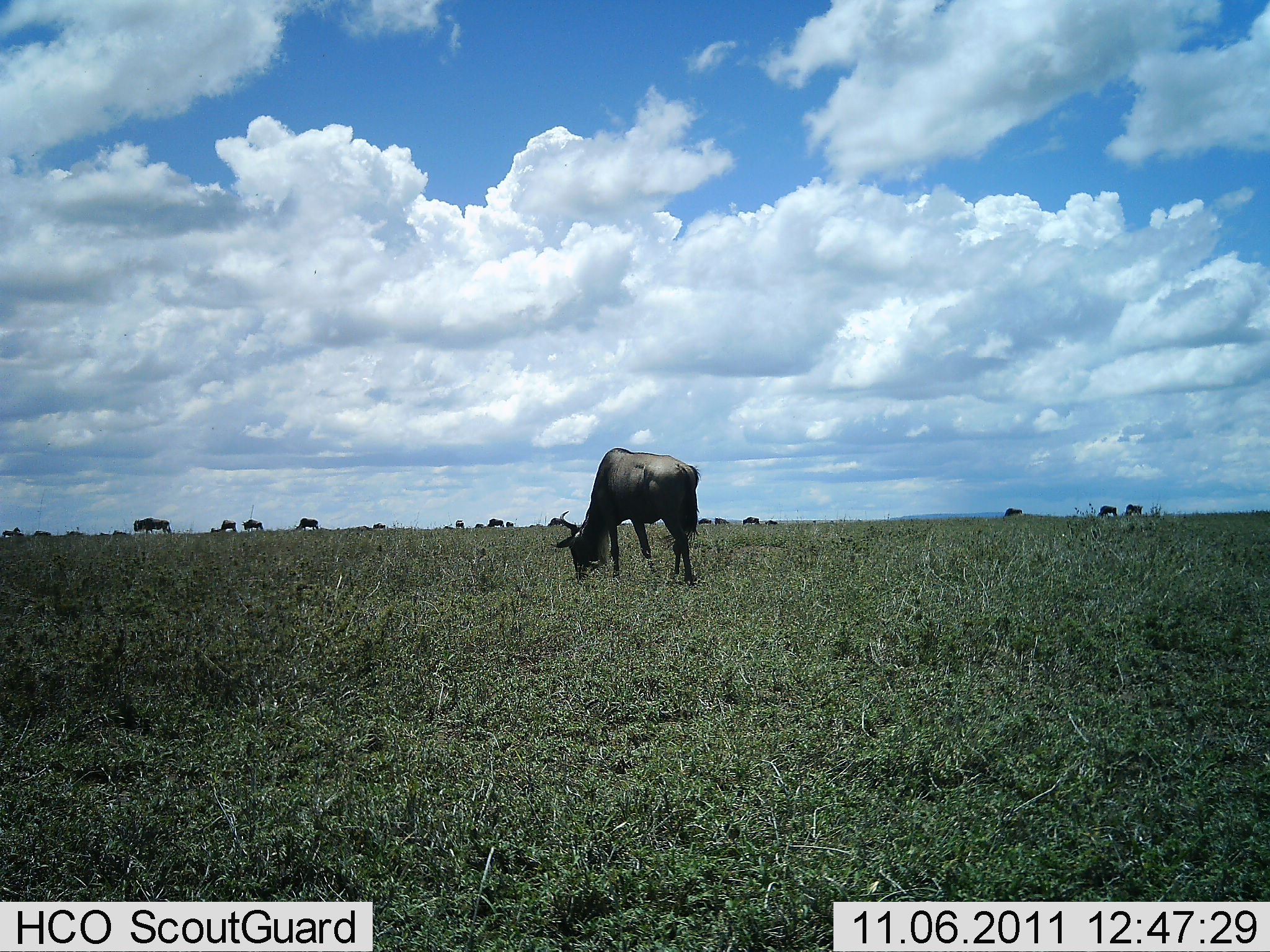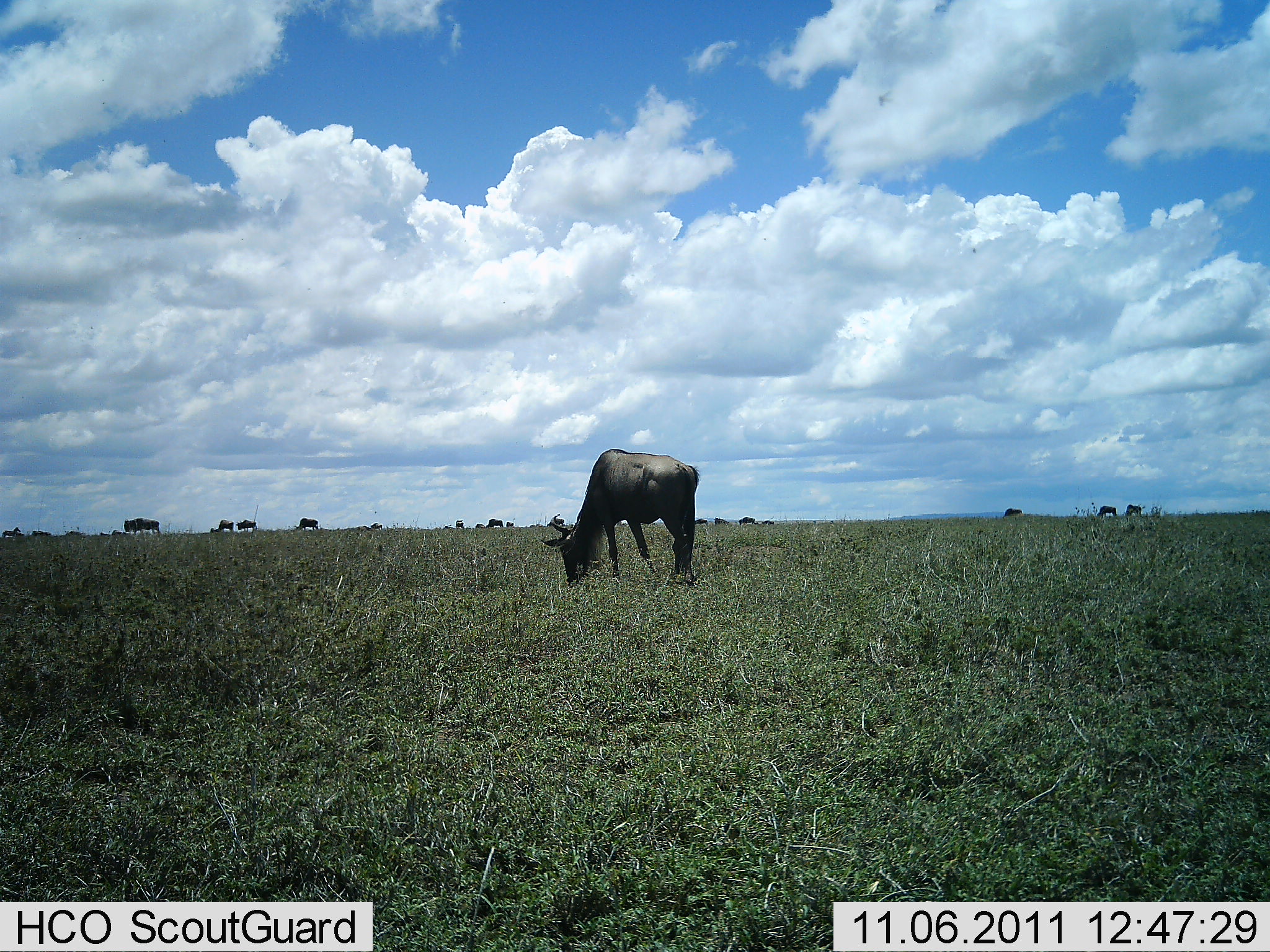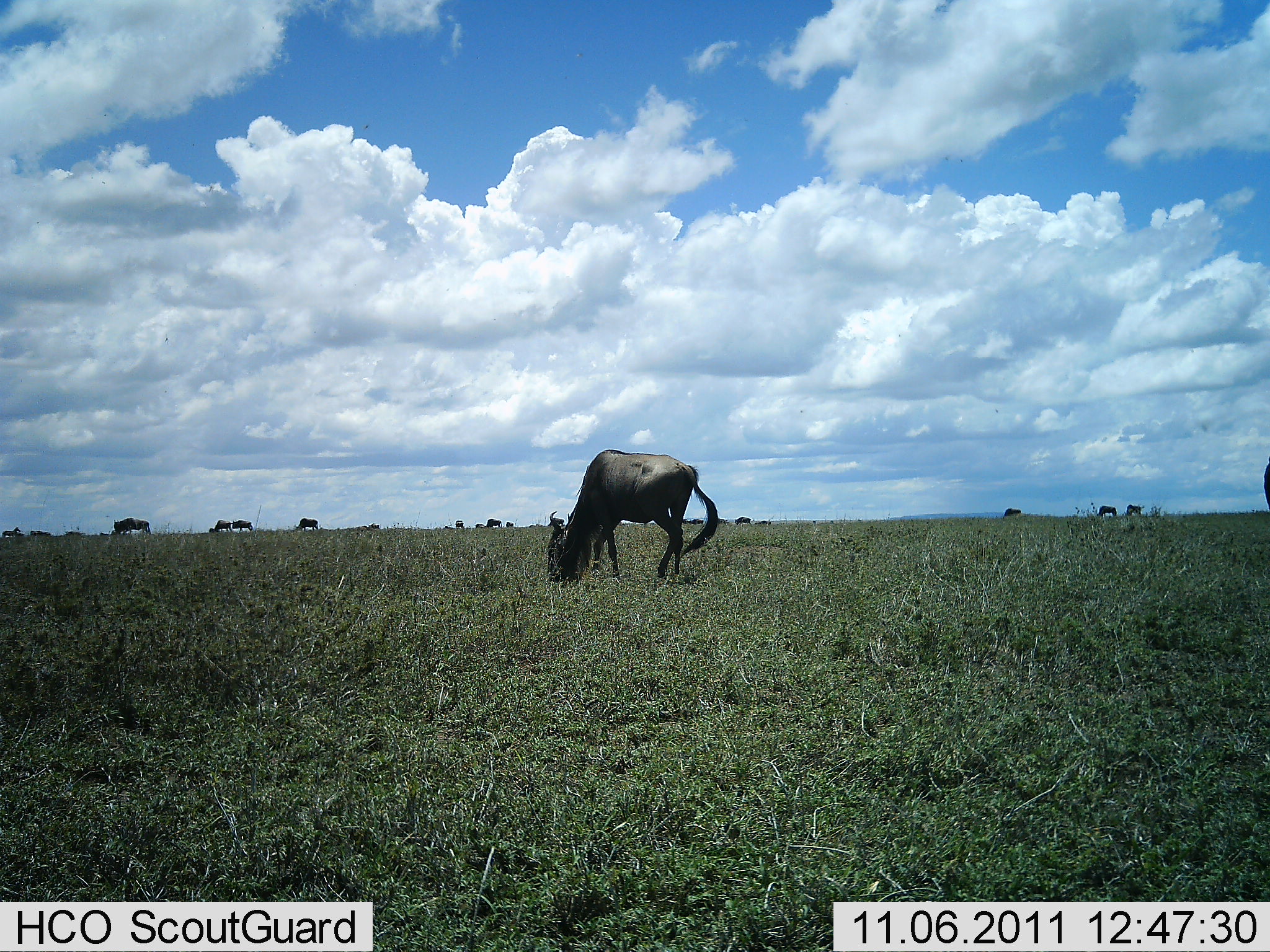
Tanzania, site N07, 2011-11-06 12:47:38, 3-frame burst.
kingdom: Animalia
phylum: Chordata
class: Mammalia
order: Artiodactyla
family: Bovidae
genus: Connochaetes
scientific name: Connochaetes taurinus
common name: blue wildebeest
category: wildebeest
Wildebeest (blue wildebeest) (Connochaetes taurinus), count 11-50. Behavior (volunteer vote fractions): standing 25%, resting 0%, moving 17%, interacting 0%. Young present (vote fraction): 0%. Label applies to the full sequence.